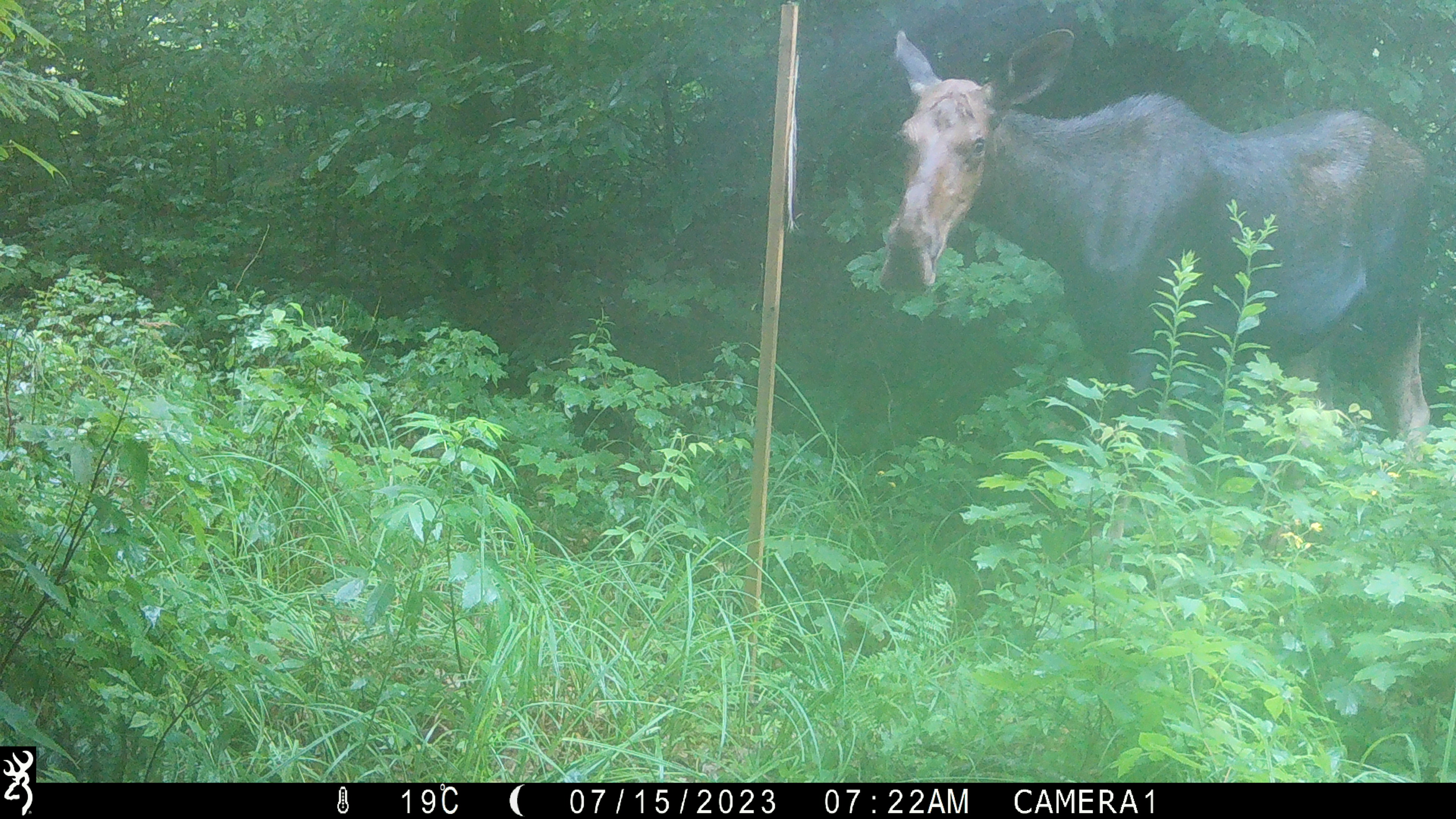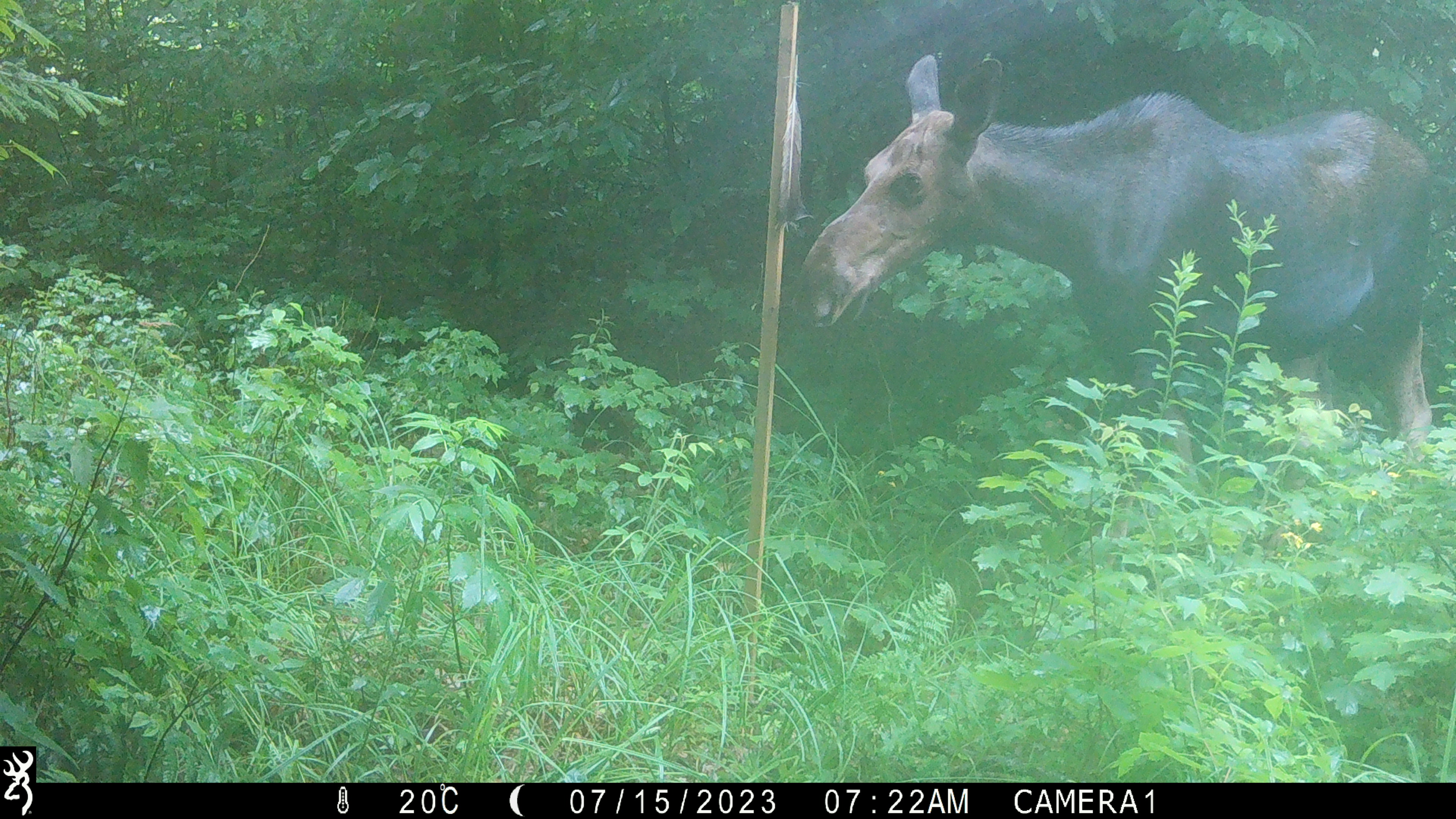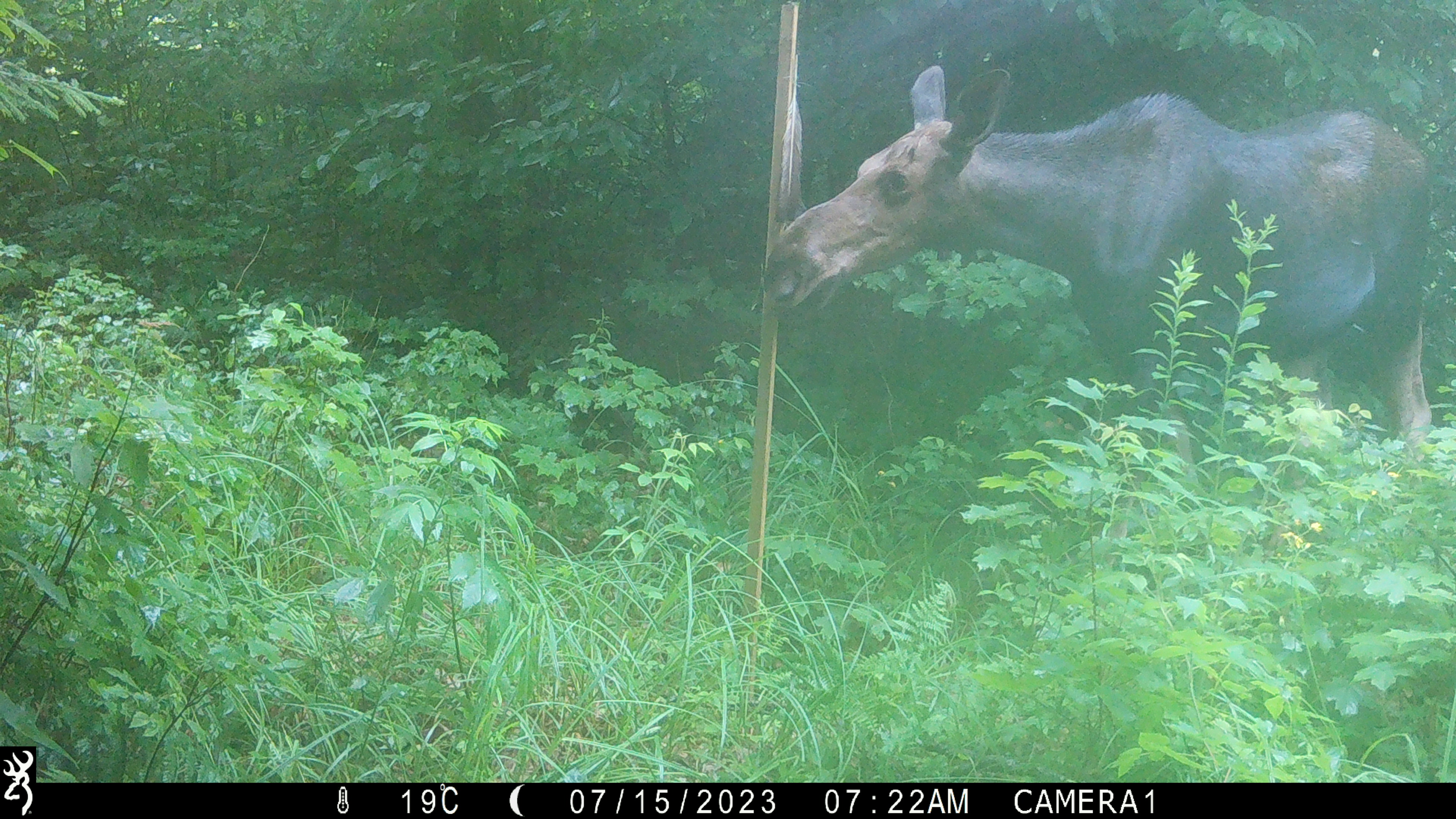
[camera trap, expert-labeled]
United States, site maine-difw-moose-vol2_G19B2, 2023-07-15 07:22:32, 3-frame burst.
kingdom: Animalia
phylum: Chordata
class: Mammalia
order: Artiodactyla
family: Cervidae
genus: Alces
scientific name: Alces alces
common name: moose